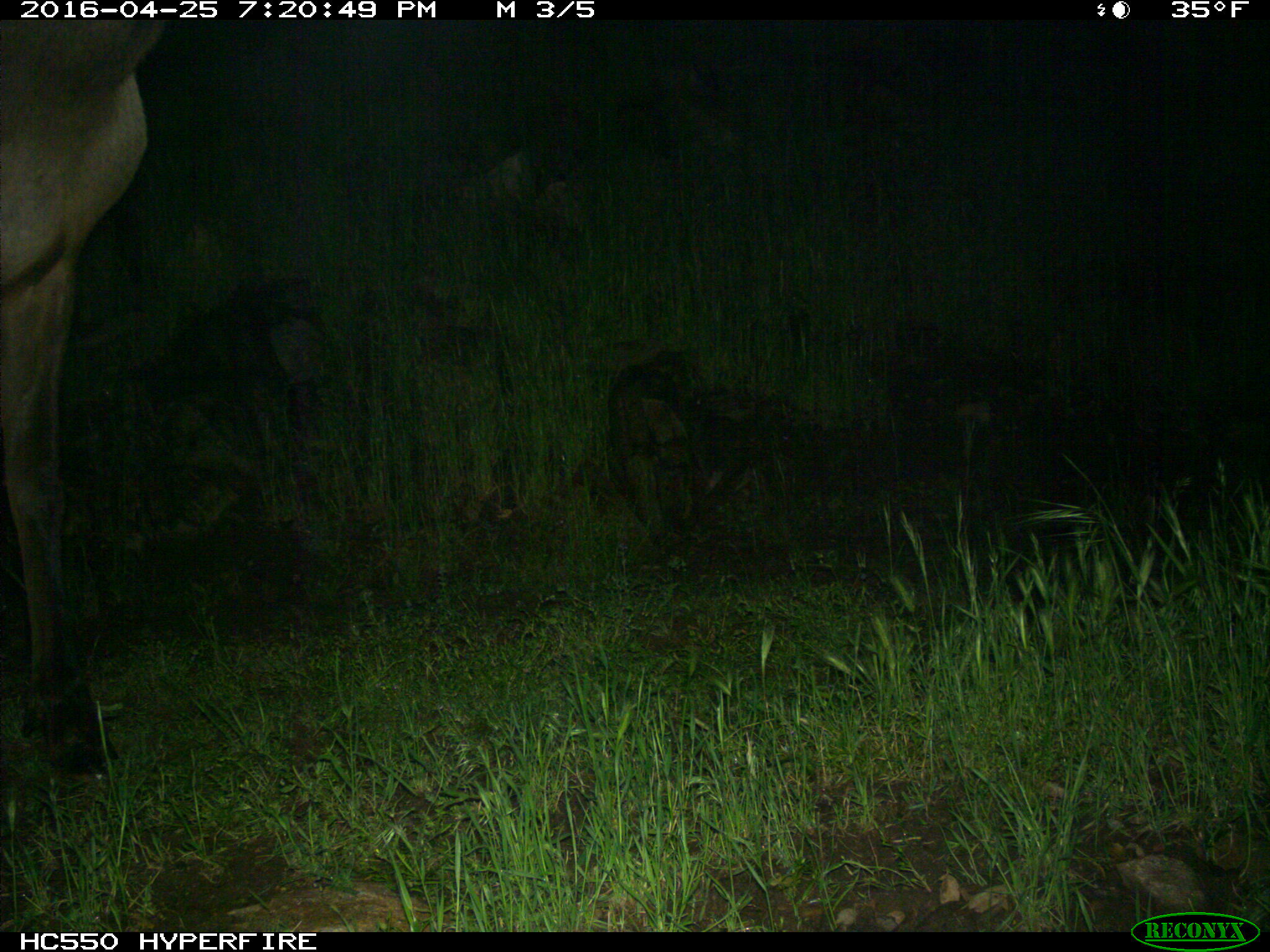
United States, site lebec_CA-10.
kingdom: Animalia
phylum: Chordata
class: Mammalia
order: Artiodactyla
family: Cervidae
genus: Cervus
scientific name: Cervus canadensis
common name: elk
Cervus canadensis (elk).